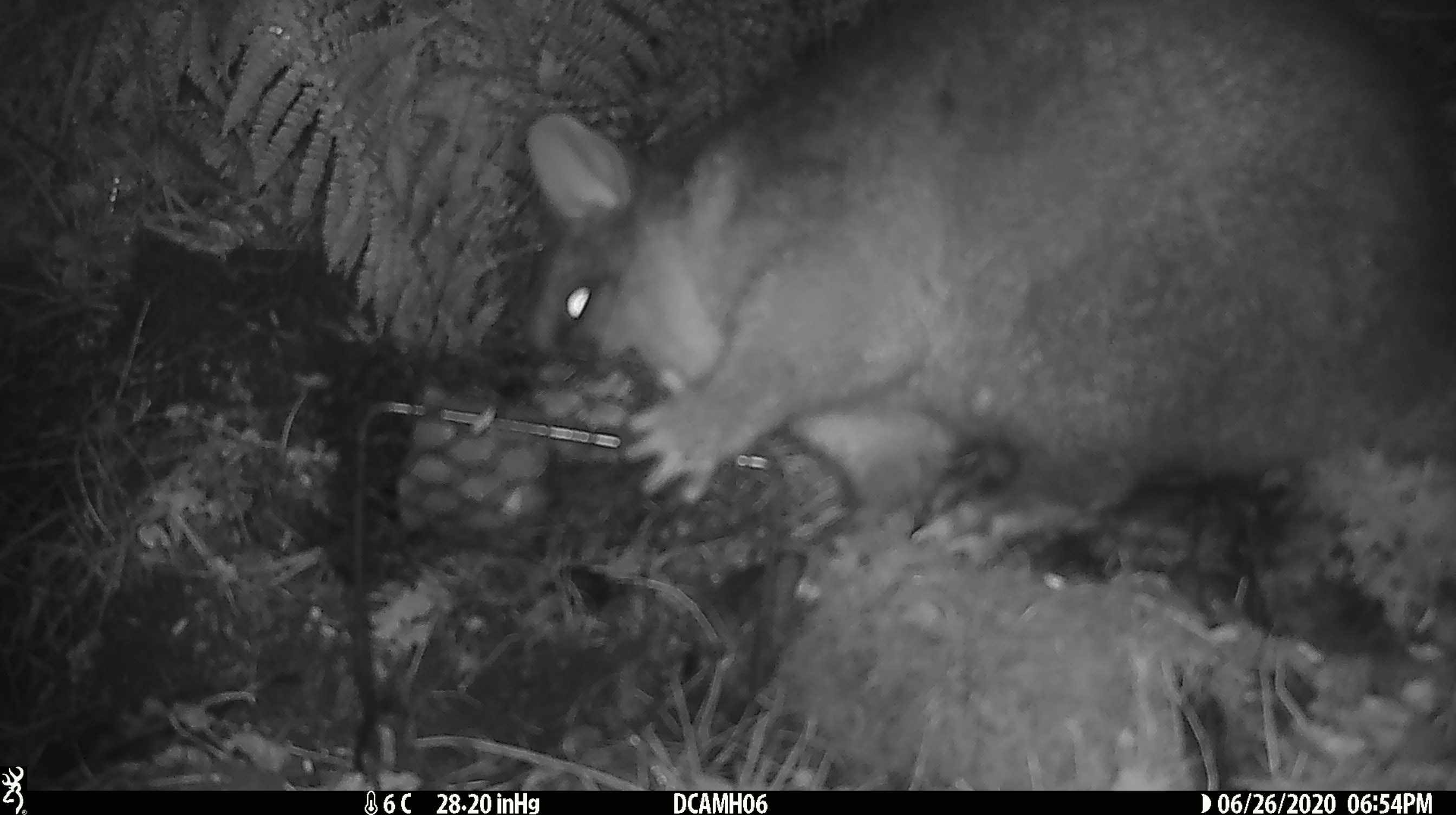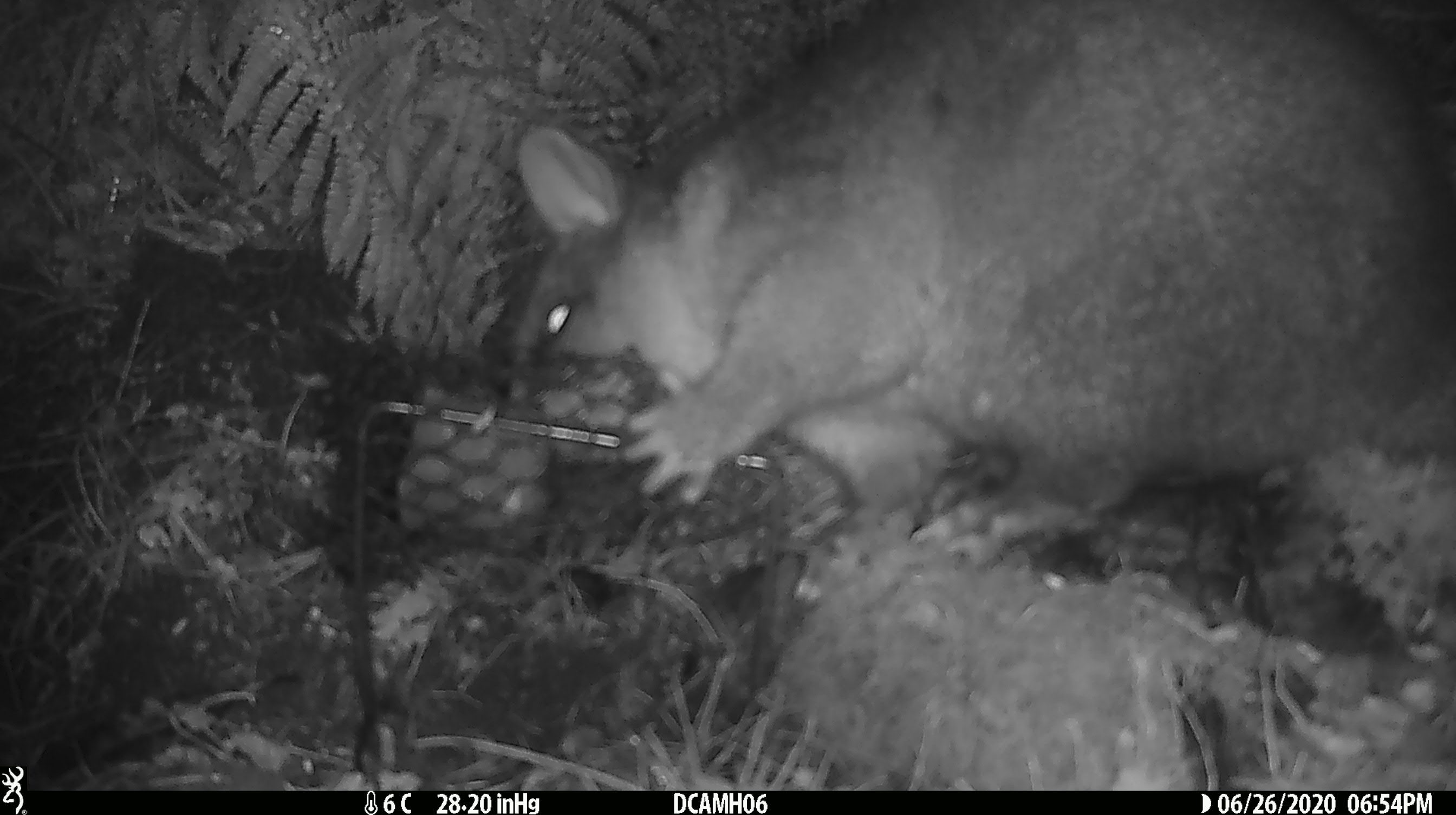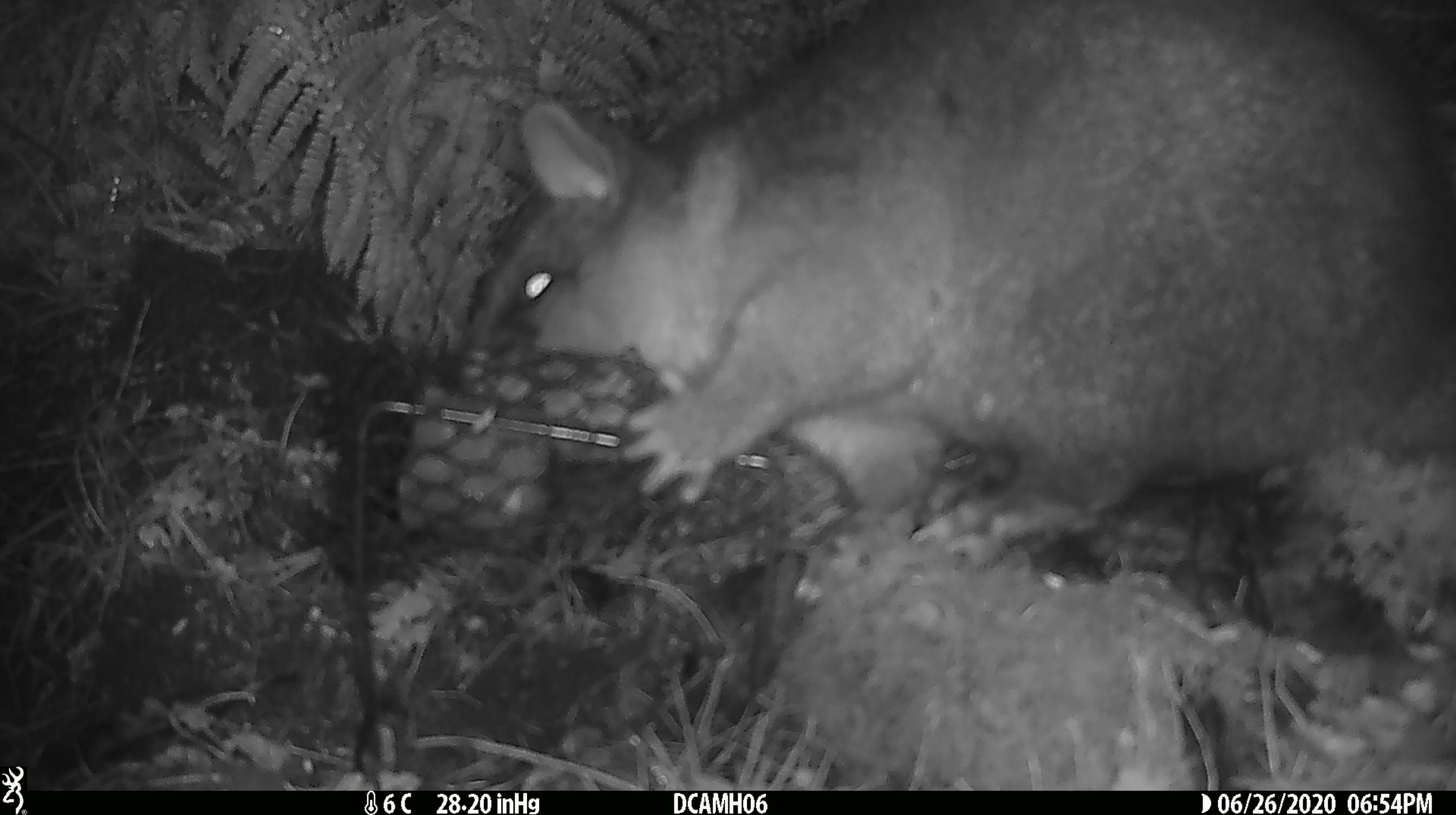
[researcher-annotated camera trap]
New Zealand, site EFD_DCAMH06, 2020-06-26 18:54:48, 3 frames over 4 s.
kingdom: Animalia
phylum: Chordata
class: Mammalia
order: Diprotodontia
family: Phalangeridae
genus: Trichosurus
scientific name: Trichosurus vulpecula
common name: common brushtail possum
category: possum